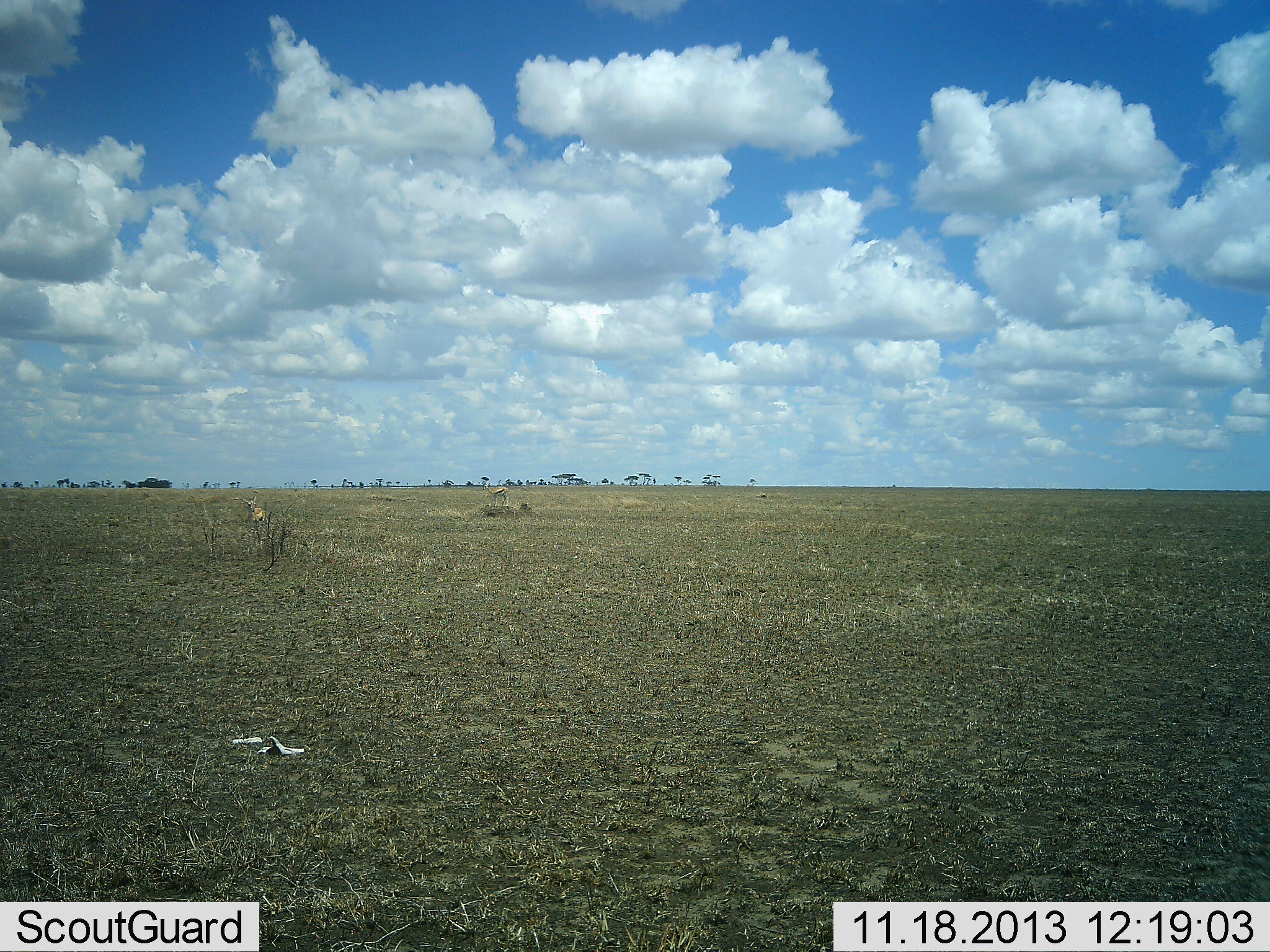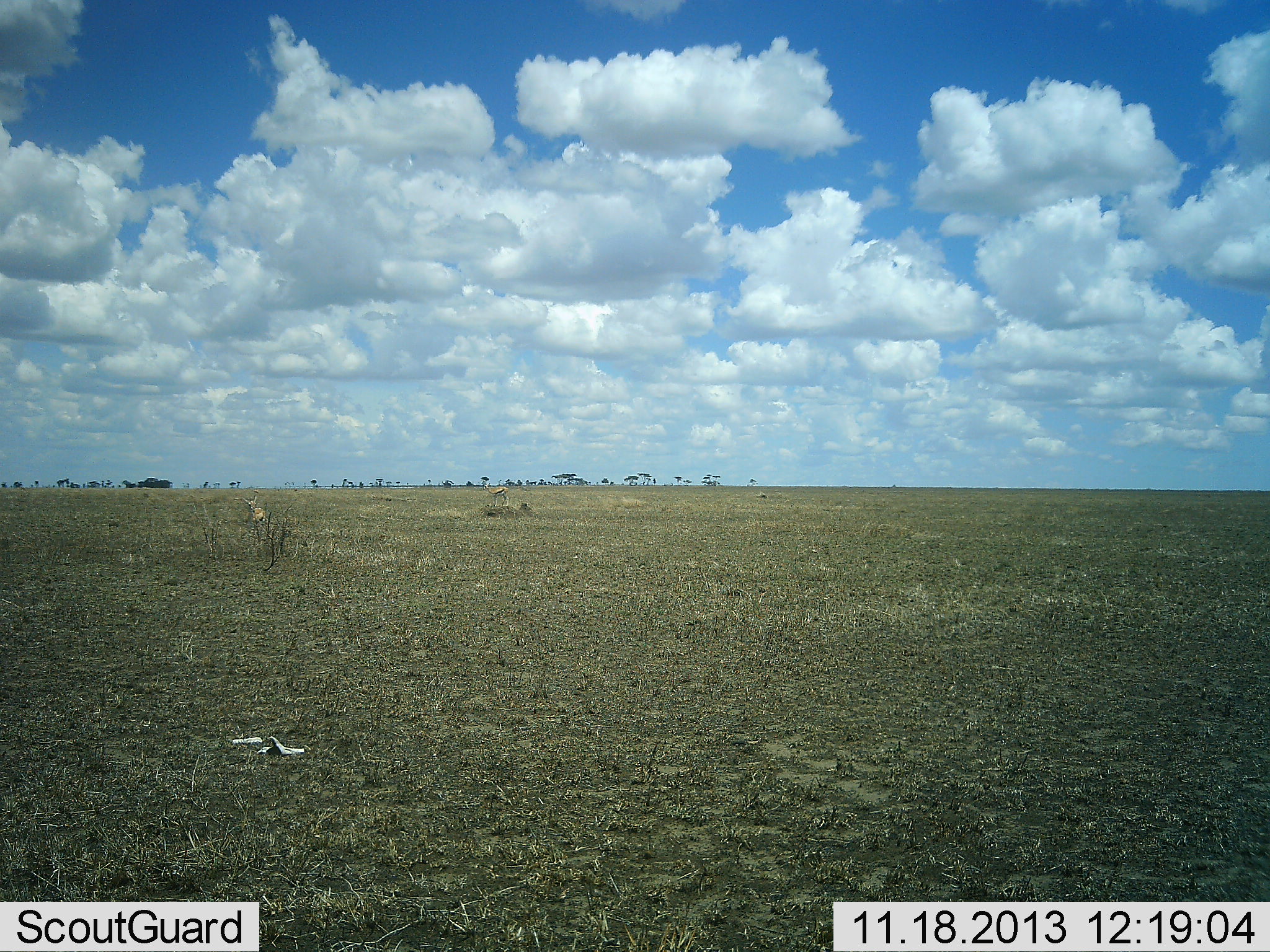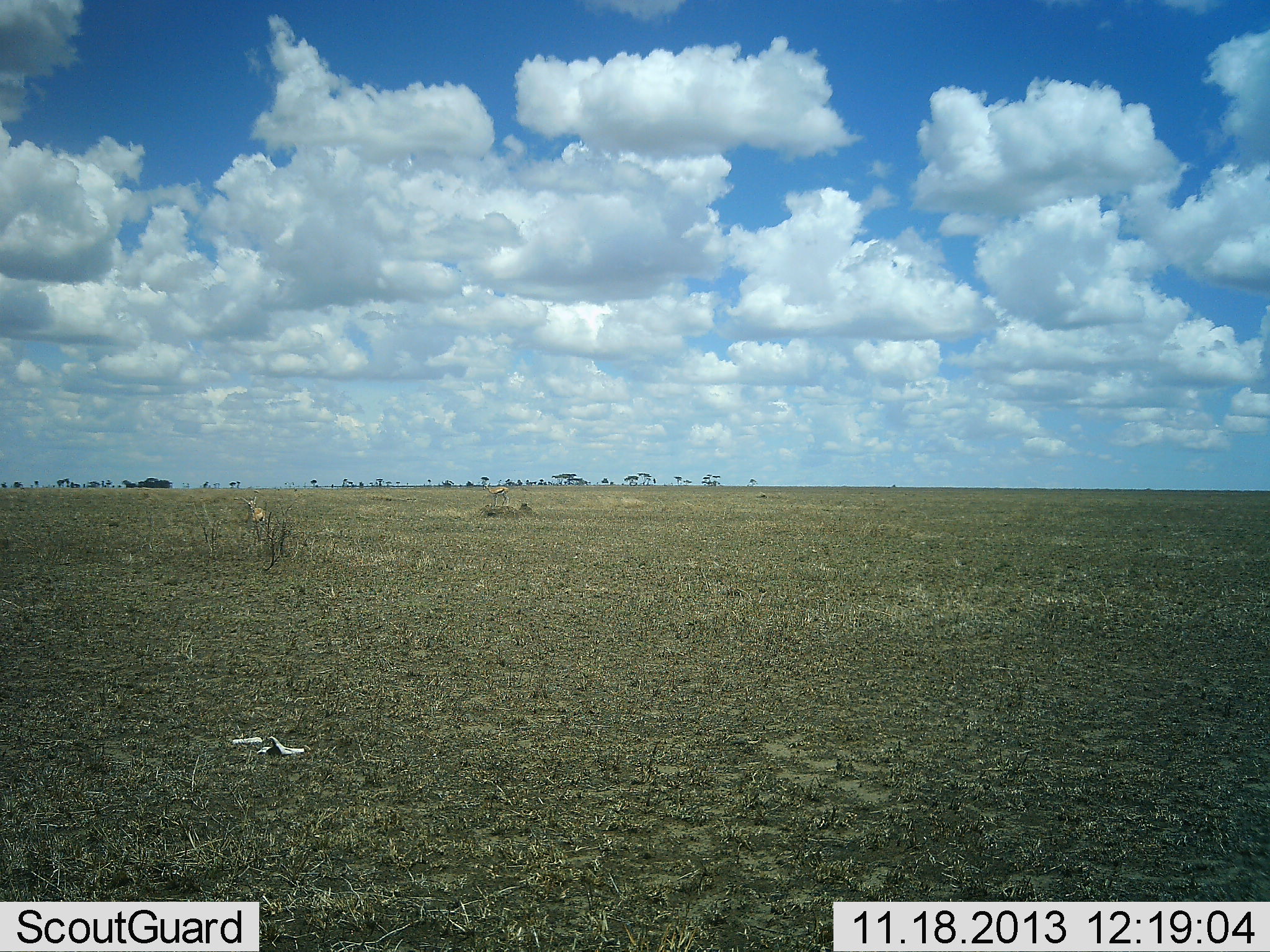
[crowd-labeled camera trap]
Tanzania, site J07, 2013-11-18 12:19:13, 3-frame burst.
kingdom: Animalia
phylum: Chordata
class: Mammalia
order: Artiodactyla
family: Bovidae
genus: Eudorcas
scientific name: Eudorcas thomsonii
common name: thomson's gazelle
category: gazellethomsons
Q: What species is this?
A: Gazellethomsons (thomson's gazelle) (Eudorcas thomsonii).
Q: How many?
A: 2.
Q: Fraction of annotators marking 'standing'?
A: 60%.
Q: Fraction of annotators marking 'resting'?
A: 60%.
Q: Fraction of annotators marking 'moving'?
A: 0%.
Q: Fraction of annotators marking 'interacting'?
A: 0%.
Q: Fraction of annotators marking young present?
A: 0%.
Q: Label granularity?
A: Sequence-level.